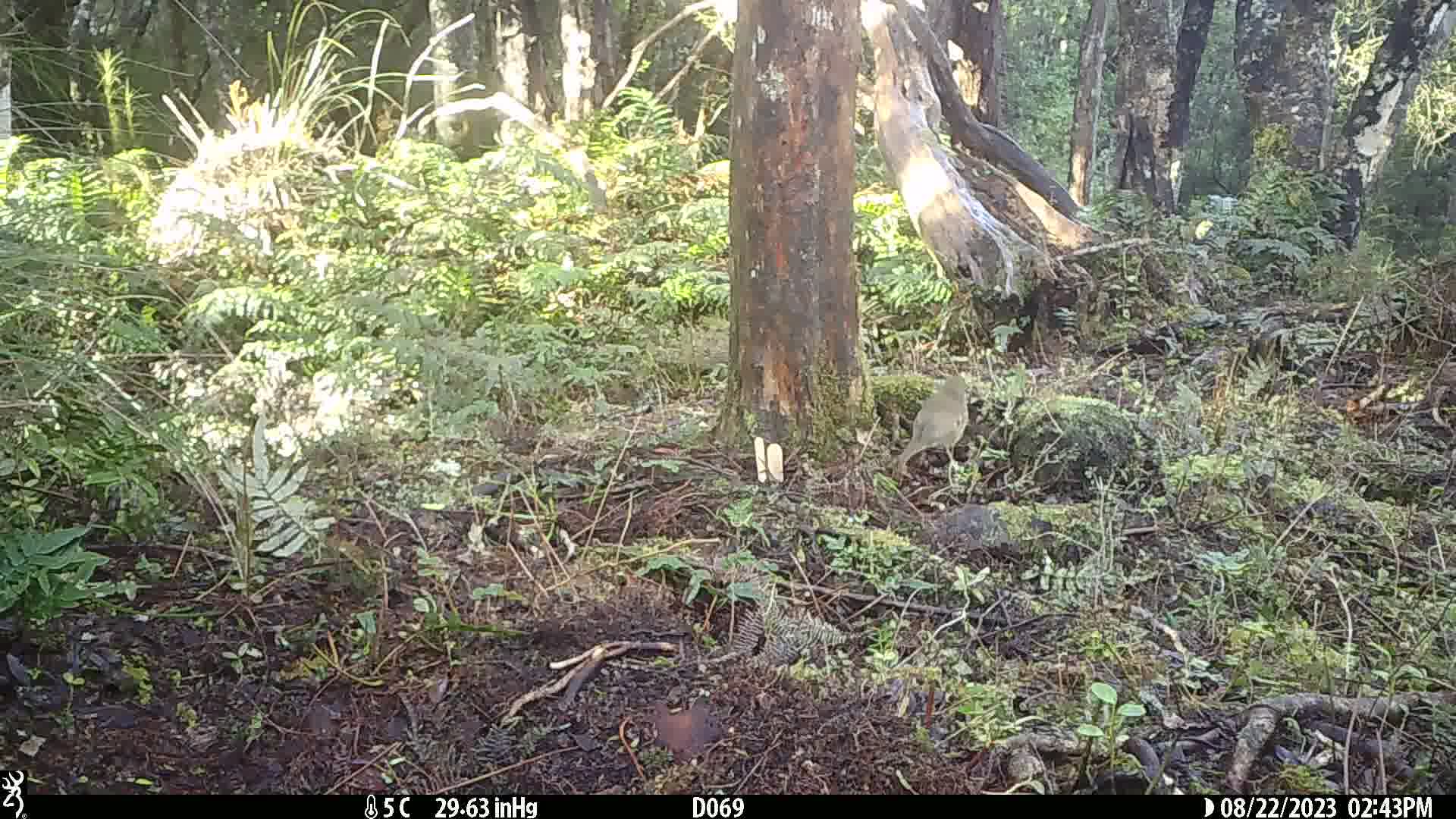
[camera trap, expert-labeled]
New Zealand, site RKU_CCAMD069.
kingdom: Animalia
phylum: Chordata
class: Aves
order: Passeriformes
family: Turdidae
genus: Turdus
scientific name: Turdus philomelos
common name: song thrush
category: thrush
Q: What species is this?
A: Thrush (song thrush) (Turdus philomelos).